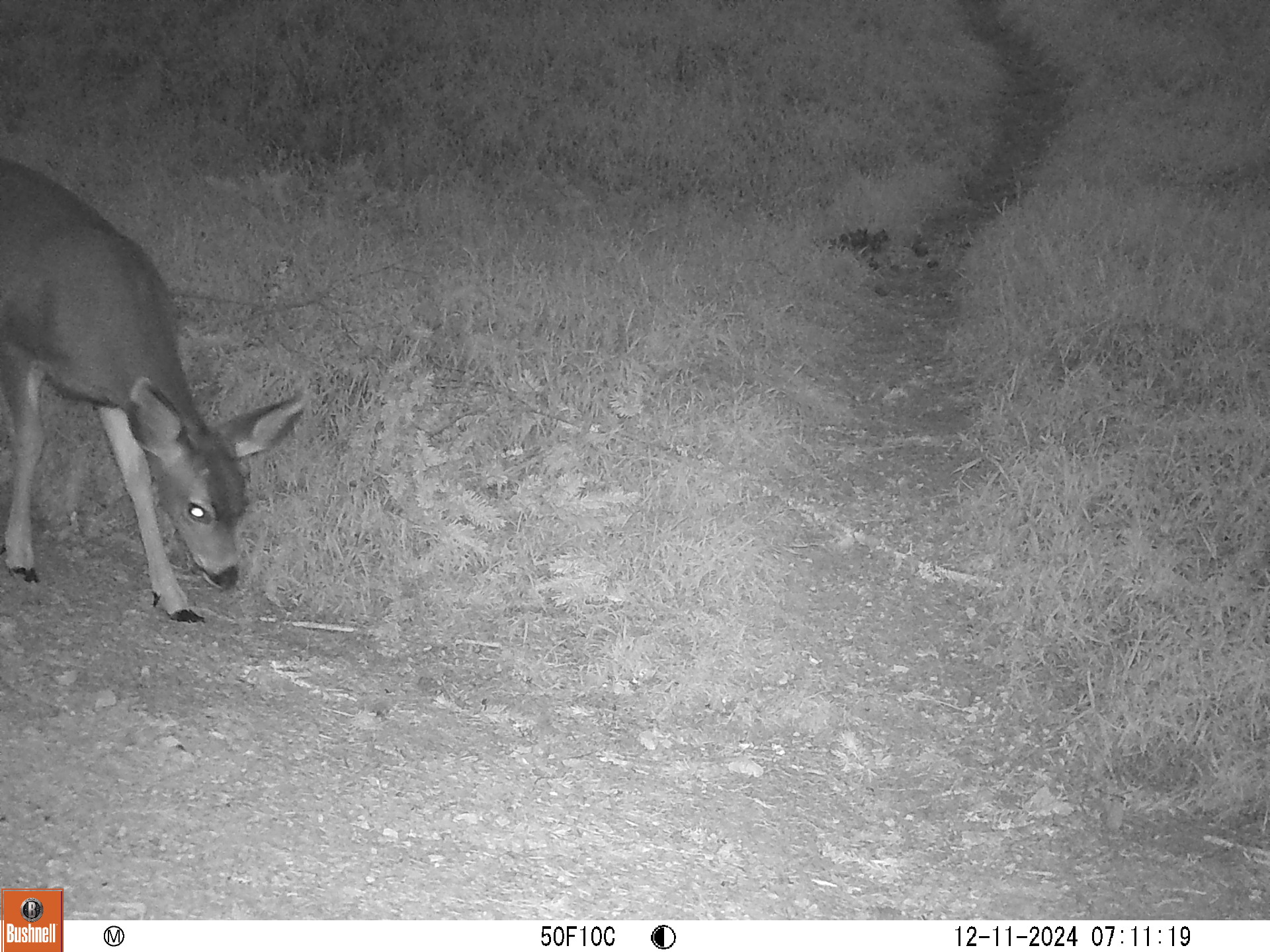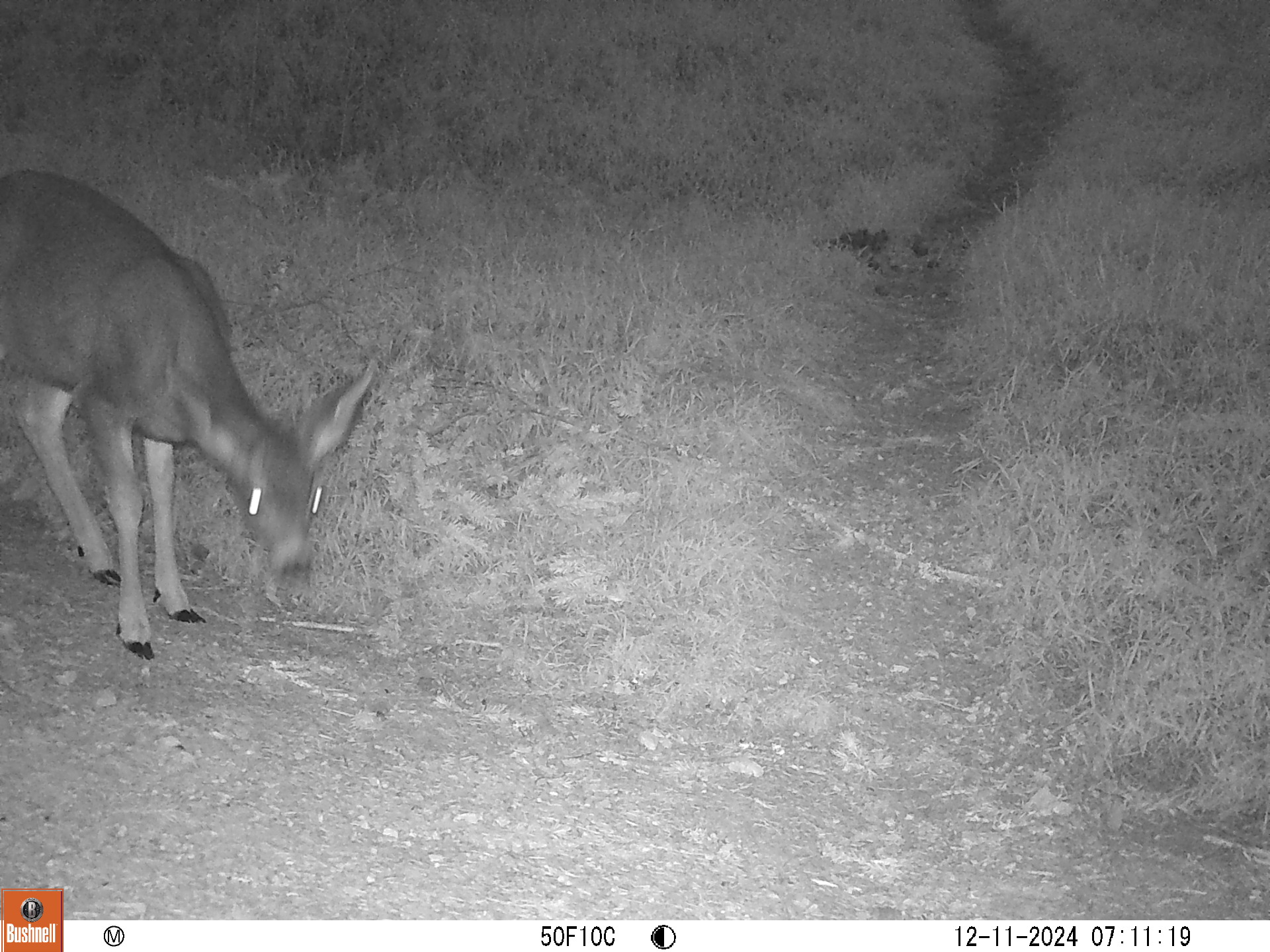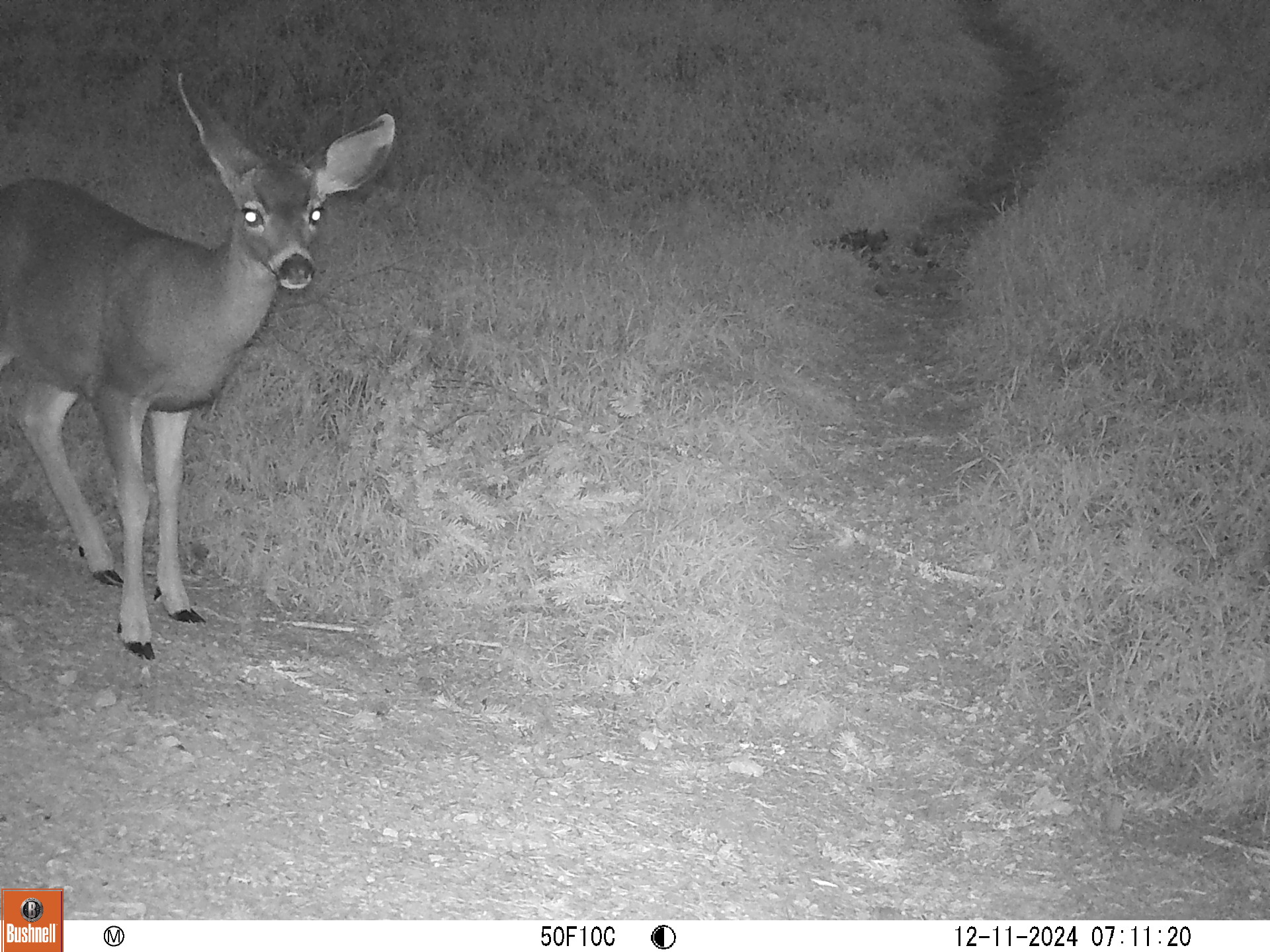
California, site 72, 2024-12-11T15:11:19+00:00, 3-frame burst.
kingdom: Animalia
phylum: Chordata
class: Mammalia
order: Artiodactyla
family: Cervidae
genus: Odocoileus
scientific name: Odocoileus hemionus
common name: mule deer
Mule deer (Odocoileus hemionus).